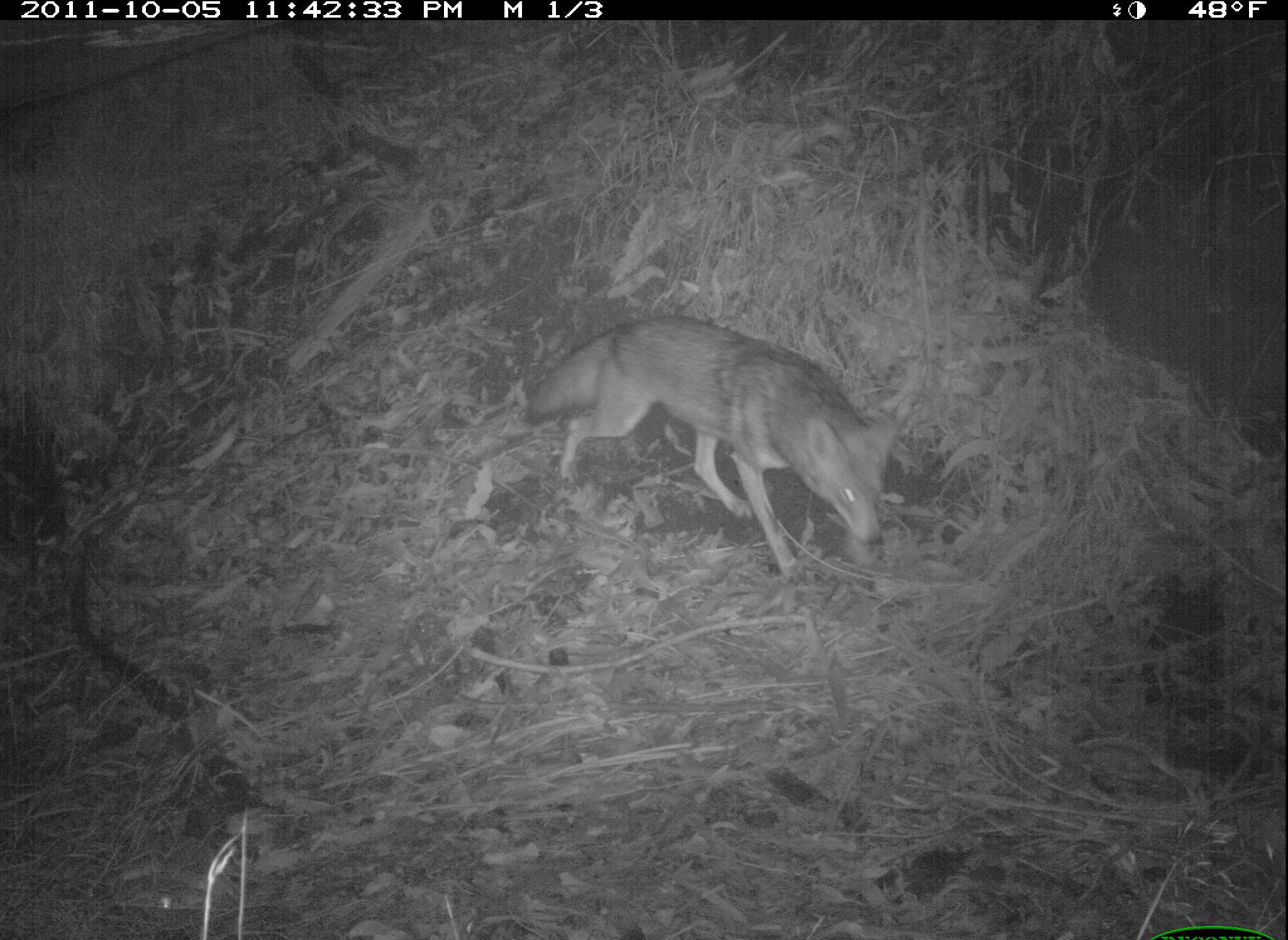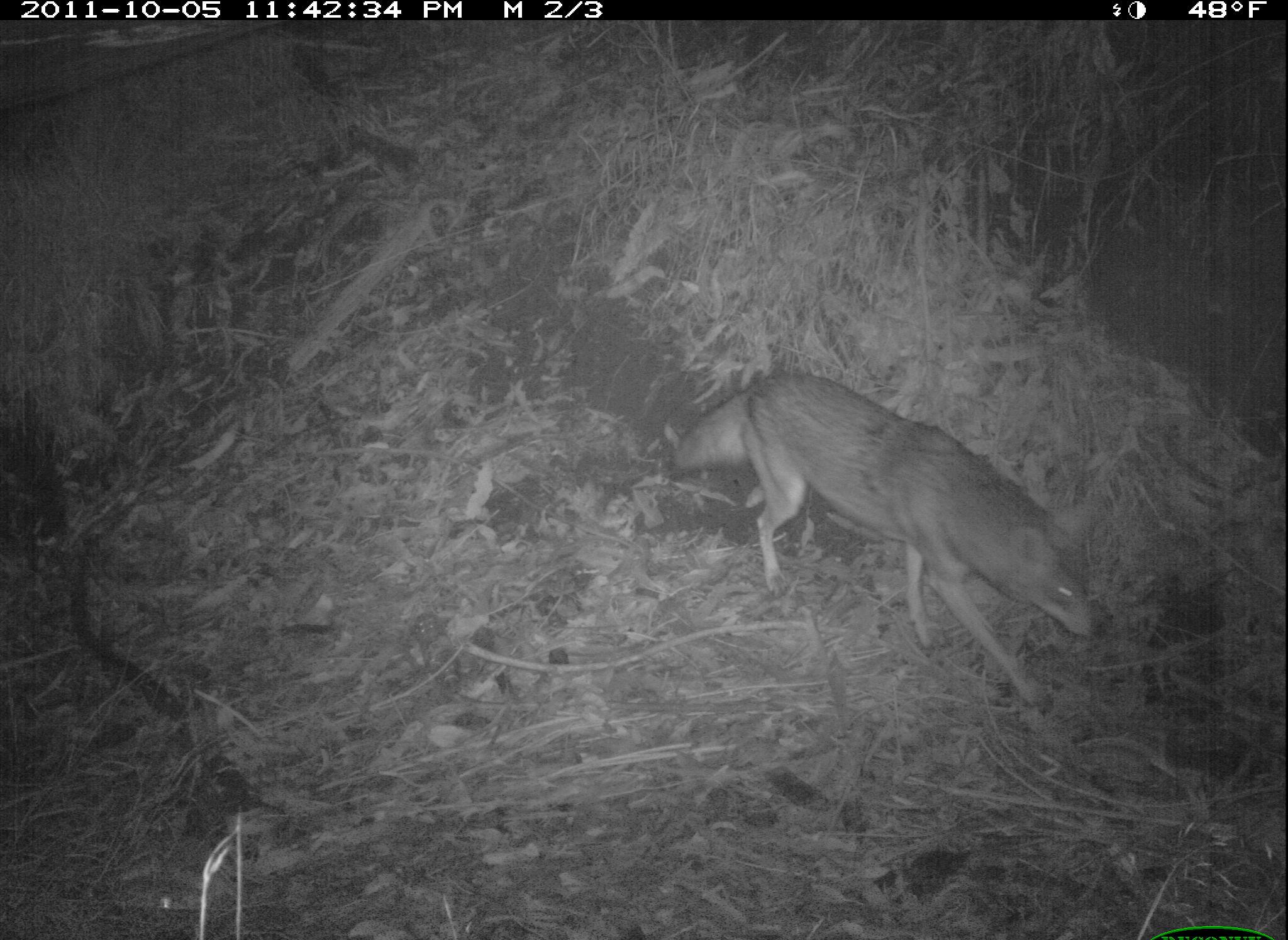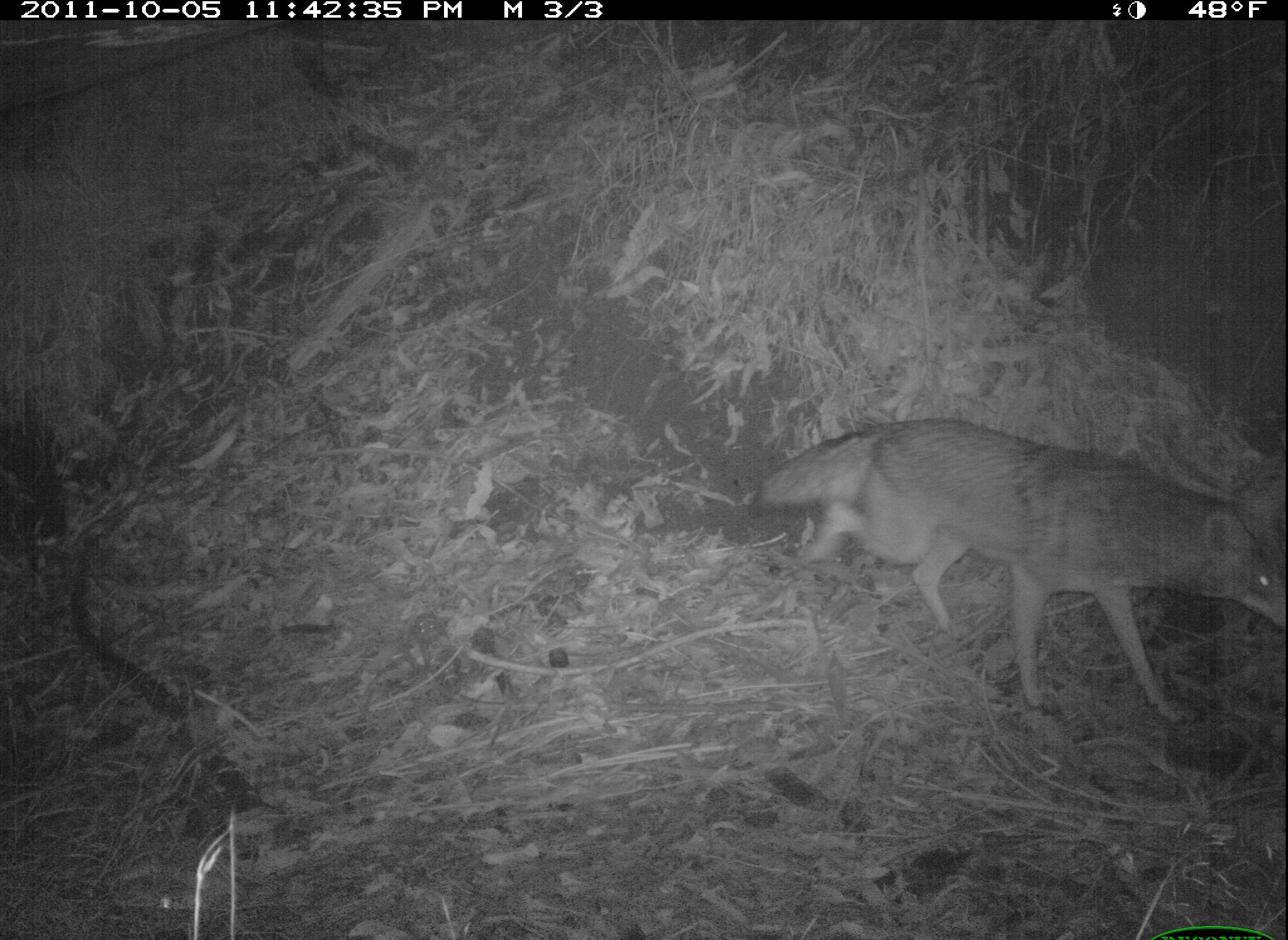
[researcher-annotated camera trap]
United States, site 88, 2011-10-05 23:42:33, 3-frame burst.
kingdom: Animalia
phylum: Chordata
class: Mammalia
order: Carnivora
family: Canidae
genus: Canis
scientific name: Canis latrans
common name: coyote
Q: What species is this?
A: Coyote (Canis latrans).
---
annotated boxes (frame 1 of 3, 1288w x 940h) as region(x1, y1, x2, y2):
coyote: region(518, 311, 905, 588)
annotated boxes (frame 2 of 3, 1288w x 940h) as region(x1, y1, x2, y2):
coyote: region(676, 359, 1106, 715)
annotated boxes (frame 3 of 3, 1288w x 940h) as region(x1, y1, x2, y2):
coyote: region(728, 416, 1278, 743)